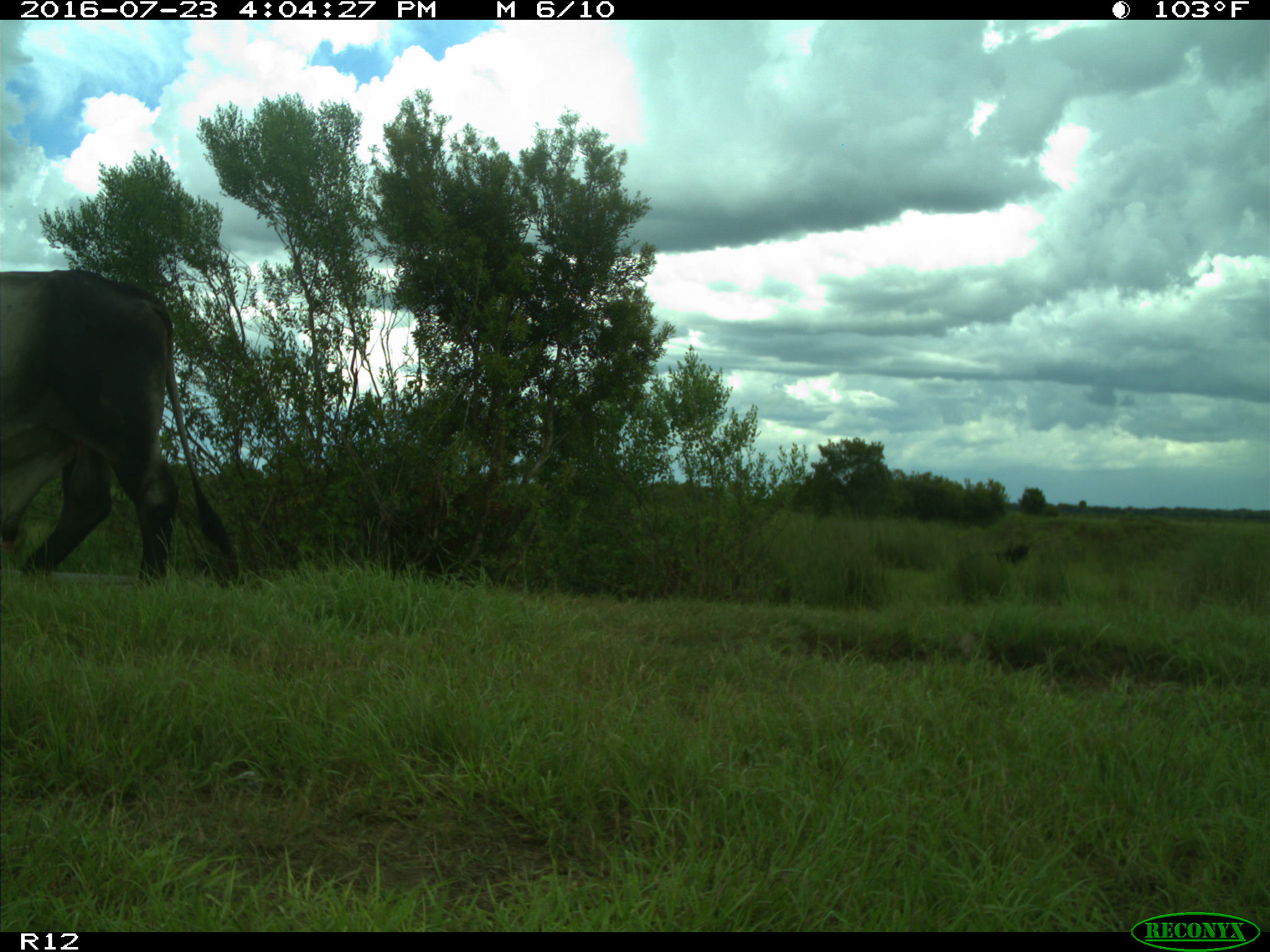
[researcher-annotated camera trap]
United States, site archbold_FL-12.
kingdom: Animalia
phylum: Chordata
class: Mammalia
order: Artiodactyla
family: Bovidae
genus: Bos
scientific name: Bos taurus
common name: domestic cow